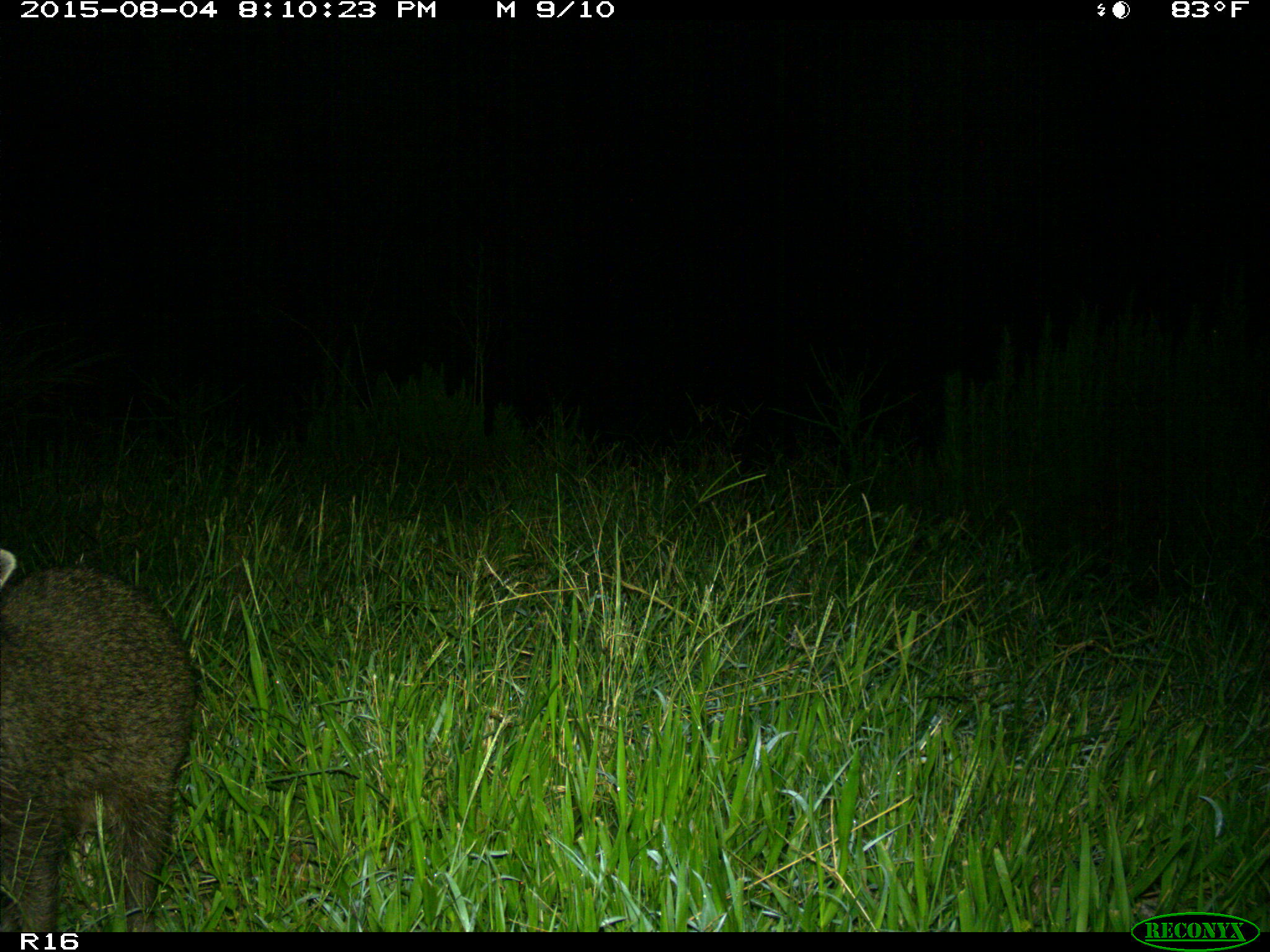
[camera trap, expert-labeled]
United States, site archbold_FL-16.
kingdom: Animalia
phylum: Chordata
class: Mammalia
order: Carnivora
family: Procyonidae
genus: Procyon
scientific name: Procyon lotor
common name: common raccoon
Procyon lotor (common raccoon).